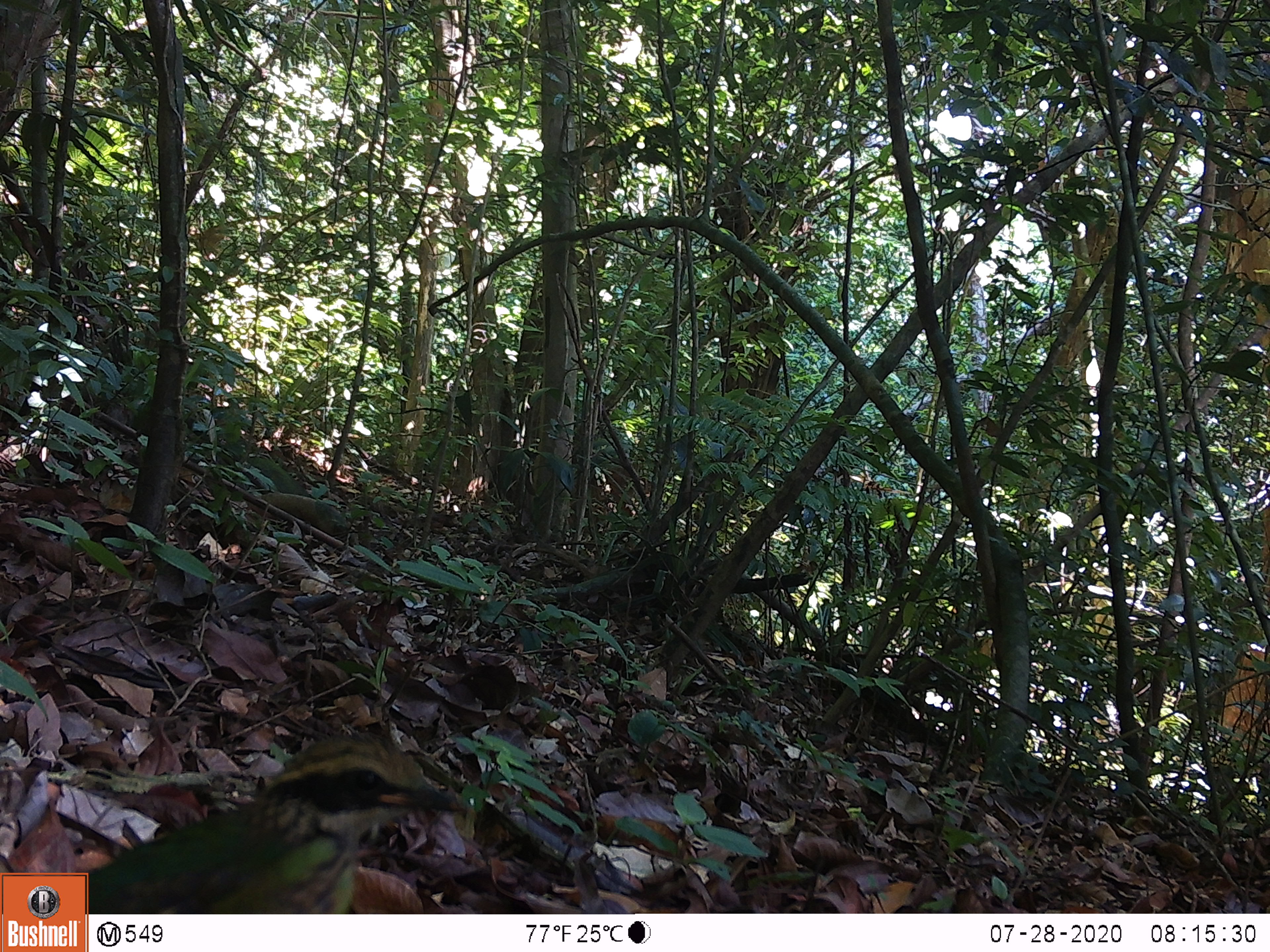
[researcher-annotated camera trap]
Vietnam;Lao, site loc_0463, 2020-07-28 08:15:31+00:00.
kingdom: Animalia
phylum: Chordata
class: Aves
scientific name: Aves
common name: bird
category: unidentified bird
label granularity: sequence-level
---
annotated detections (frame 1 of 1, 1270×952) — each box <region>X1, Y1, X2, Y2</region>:
unidentified bird: <region>65, 728, 468, 914</region>